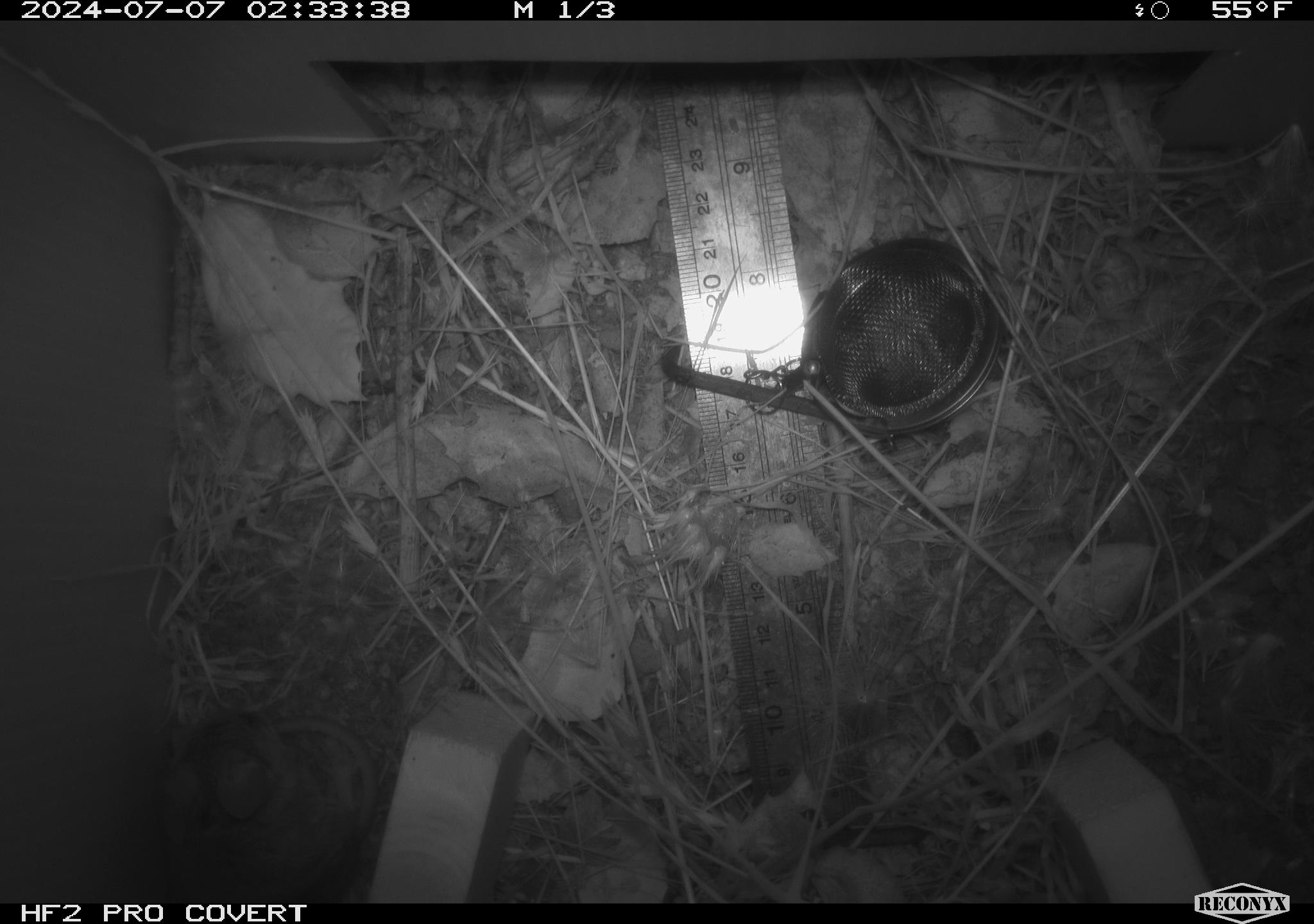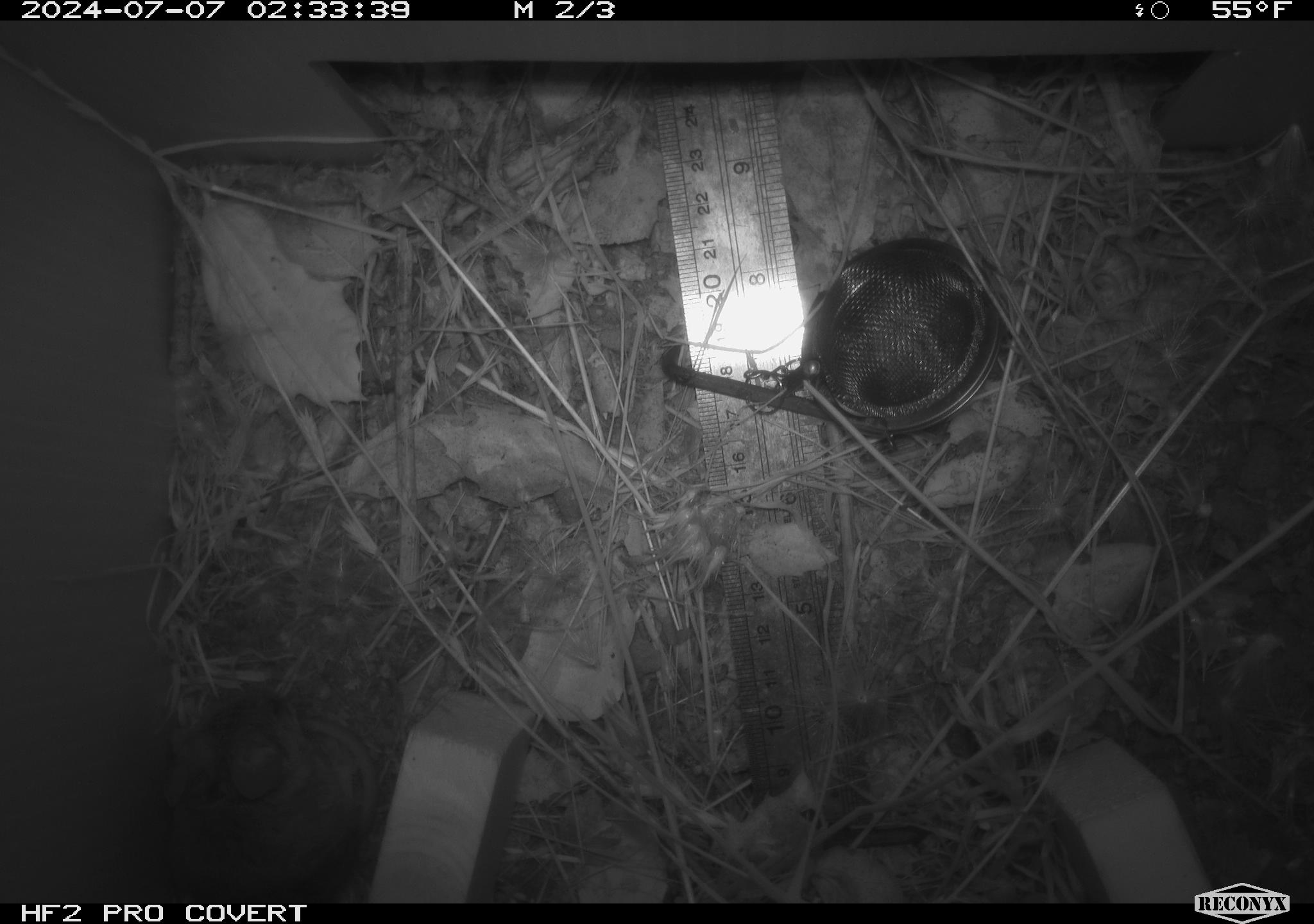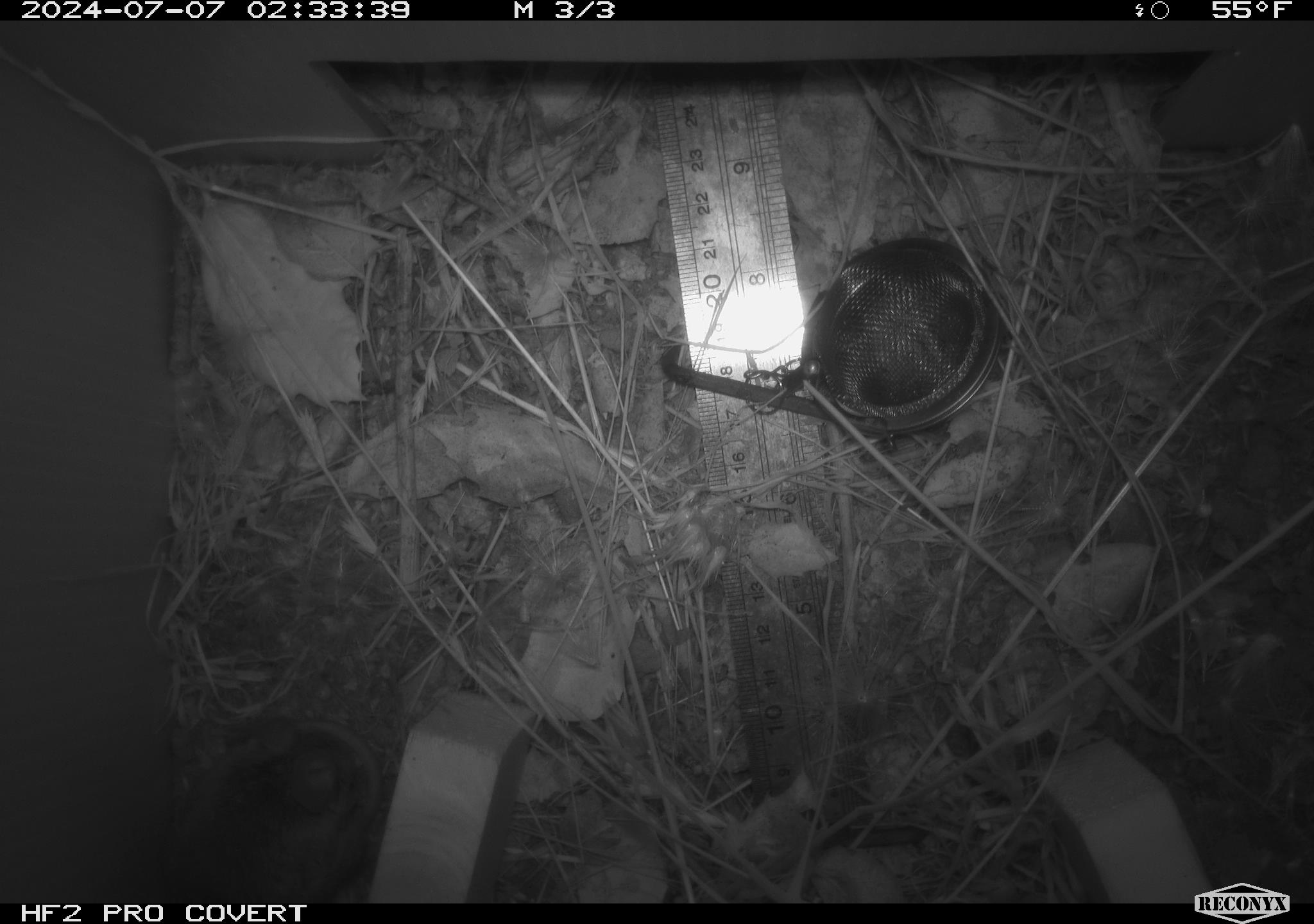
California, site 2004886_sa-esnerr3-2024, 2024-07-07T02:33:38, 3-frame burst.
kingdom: Animalia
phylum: Chordata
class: Mammalia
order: Rodentia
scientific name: Rodentia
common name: rodent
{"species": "rodent (Rodentia)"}